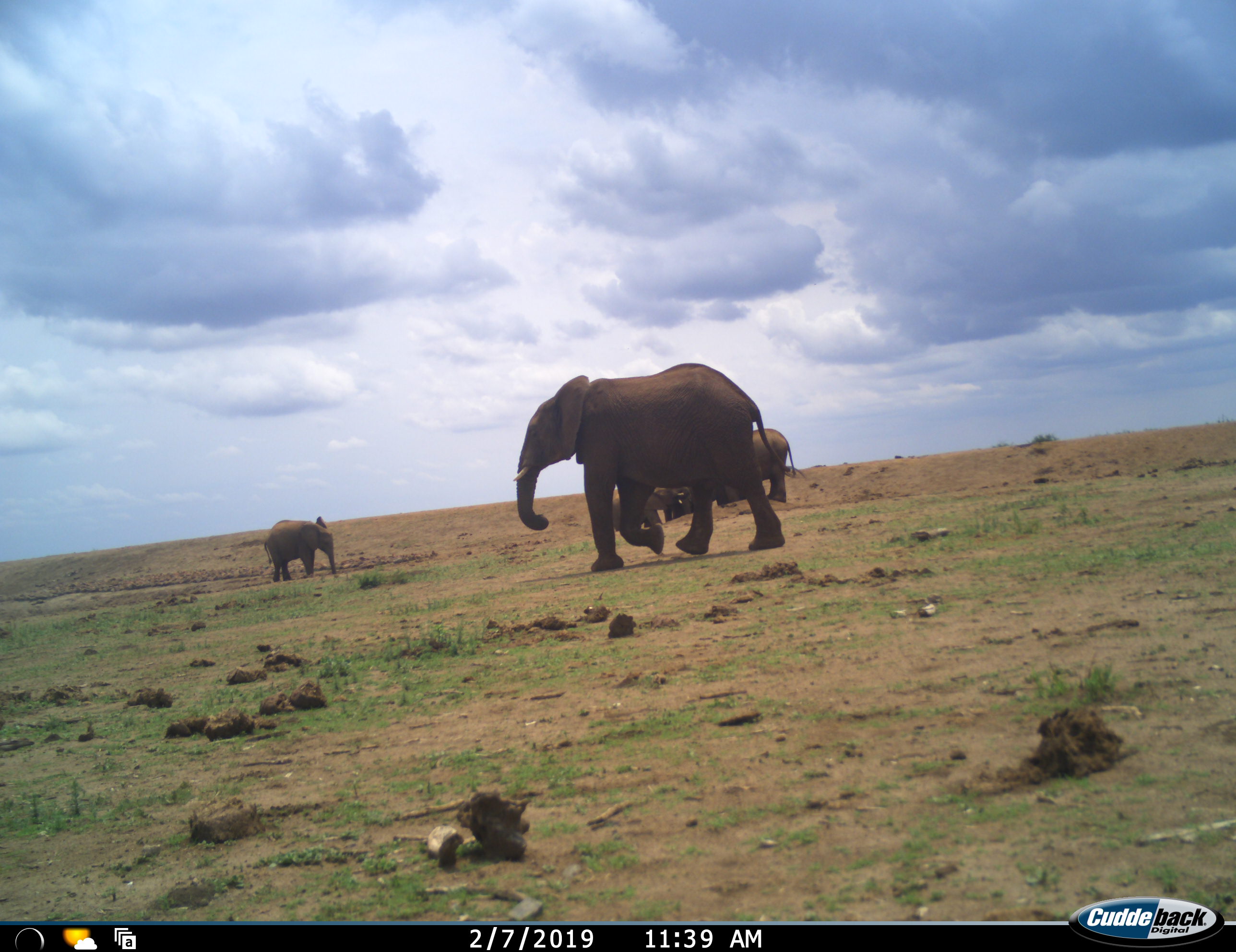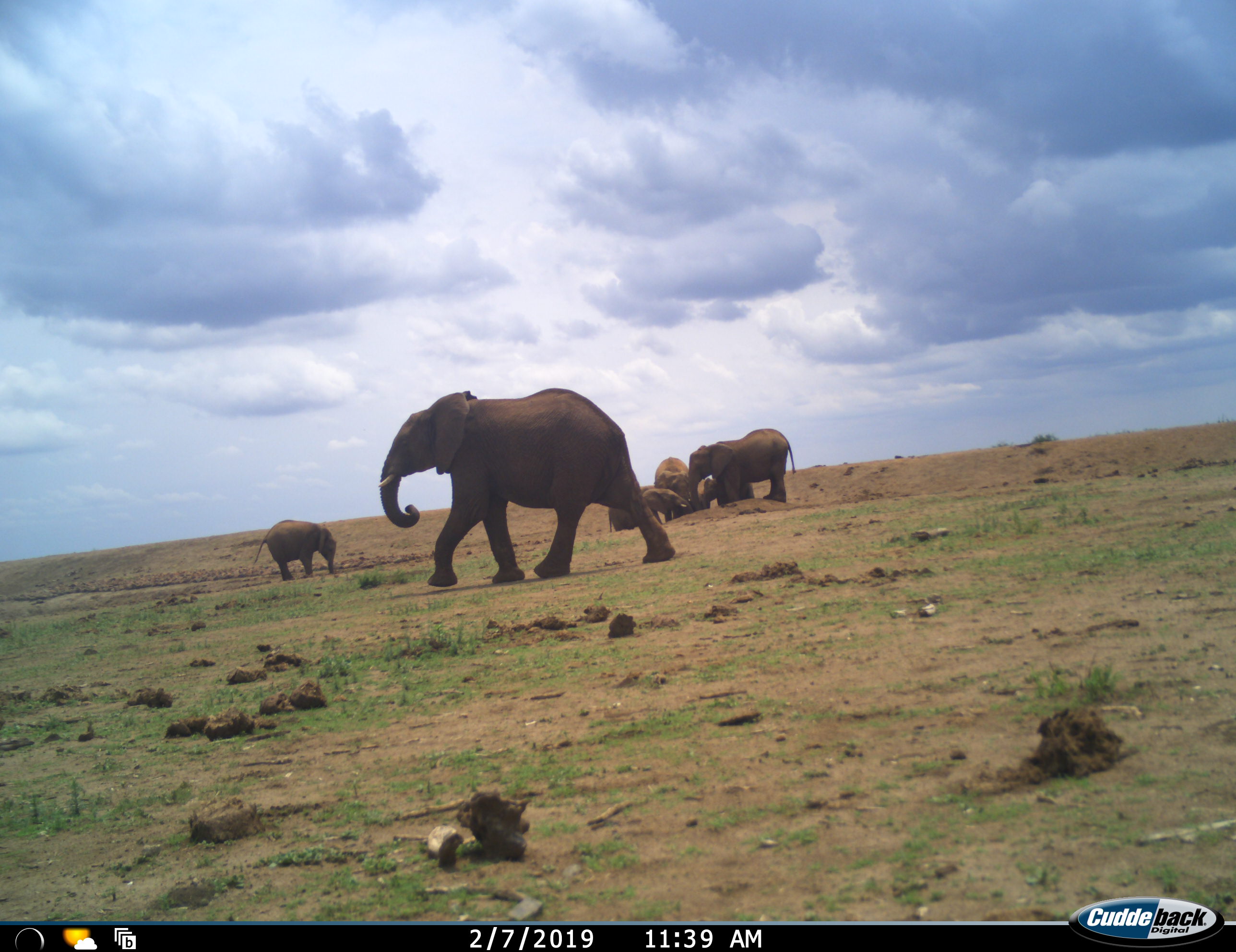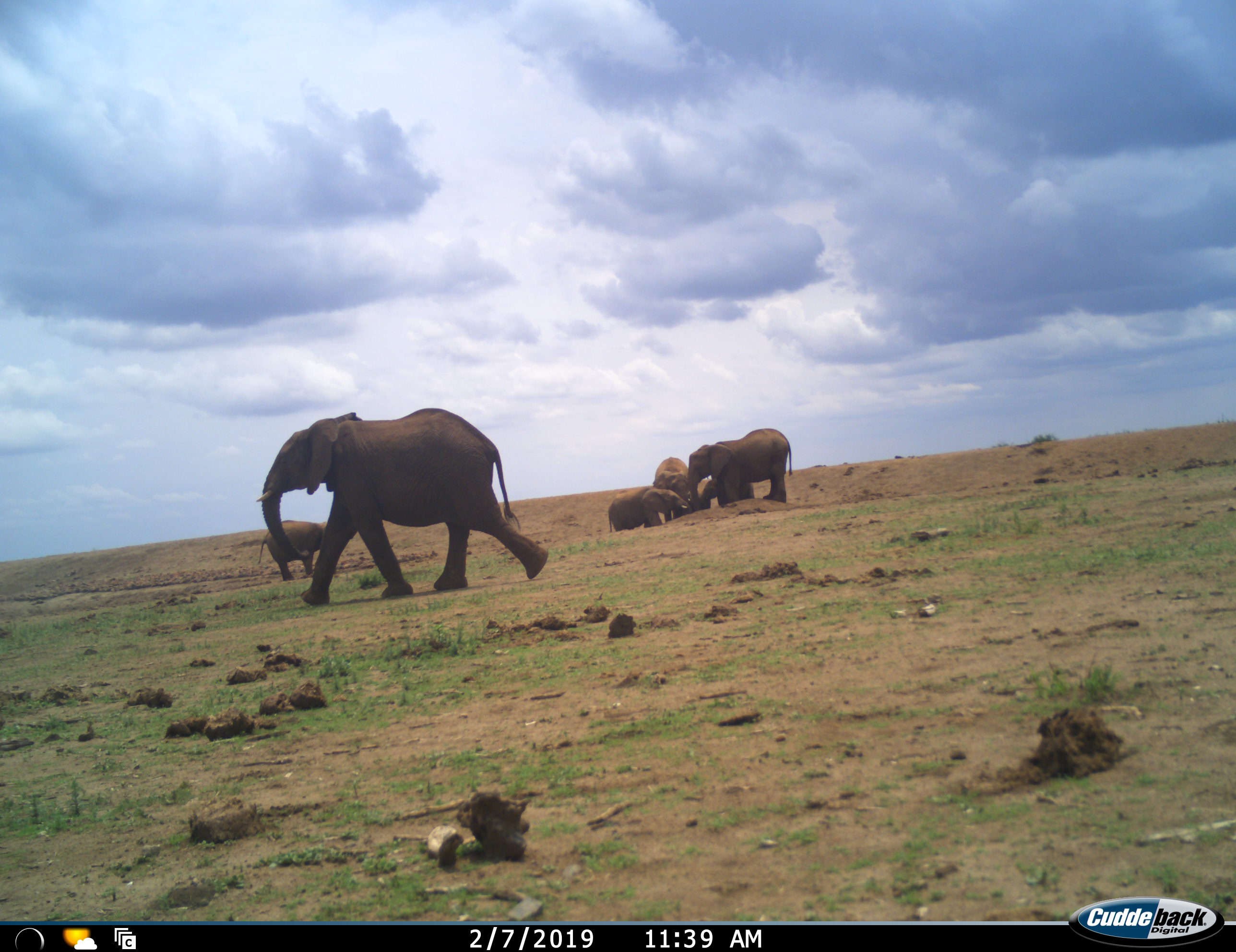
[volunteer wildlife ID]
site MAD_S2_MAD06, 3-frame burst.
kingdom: Animalia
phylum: Chordata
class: Mammalia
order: Proboscidea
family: Elephantidae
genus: Loxodonta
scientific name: Loxodonta africana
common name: african bush elephant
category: elephant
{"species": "elephant (african bush elephant) (Loxodonta africana)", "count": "6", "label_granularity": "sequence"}